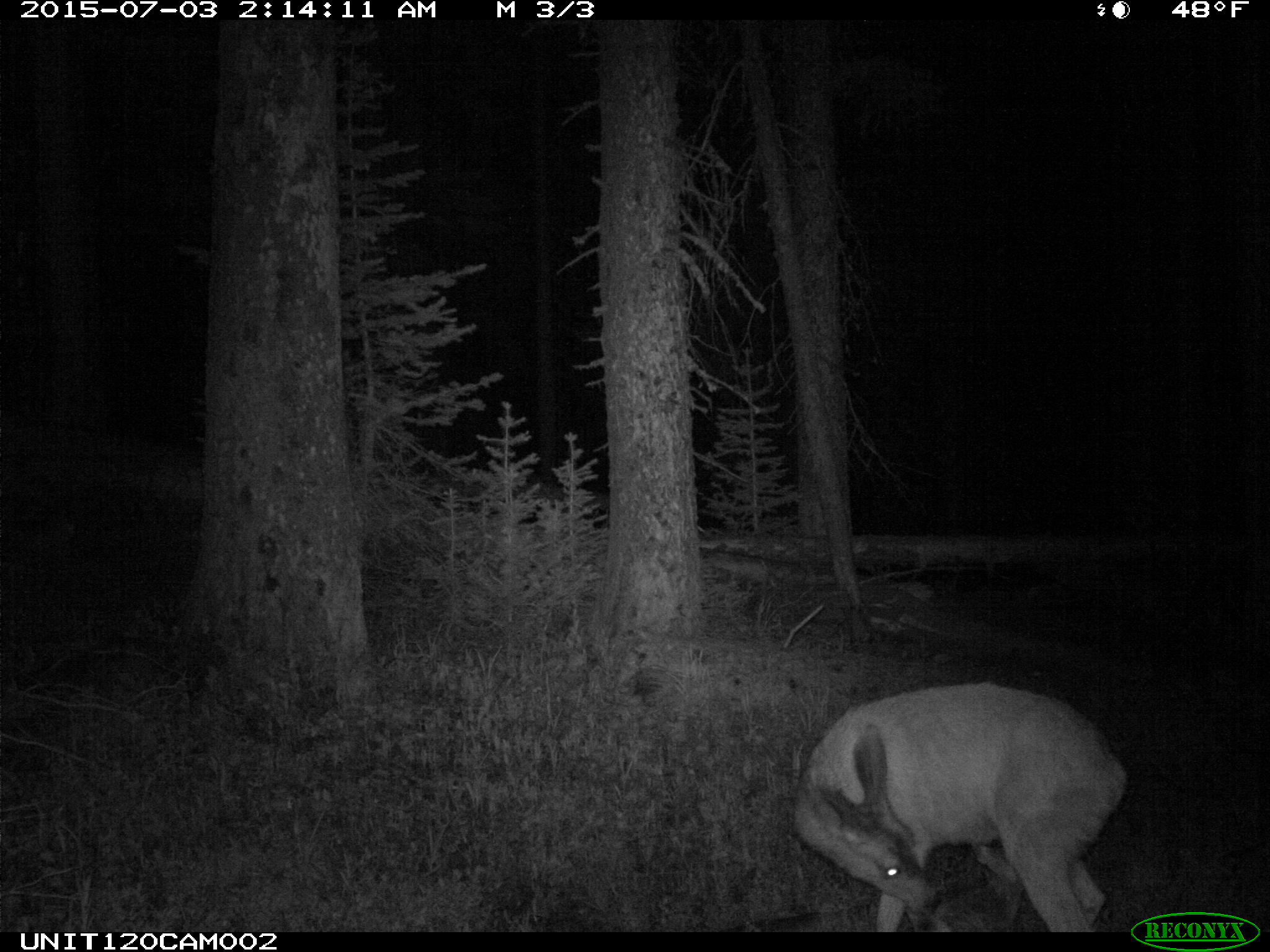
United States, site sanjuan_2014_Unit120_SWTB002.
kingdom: Animalia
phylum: Chordata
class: Mammalia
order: Artiodactyla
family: Cervidae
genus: Odocoileus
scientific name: Odocoileus hemionus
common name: mule deer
Odocoileus hemionus (mule deer).